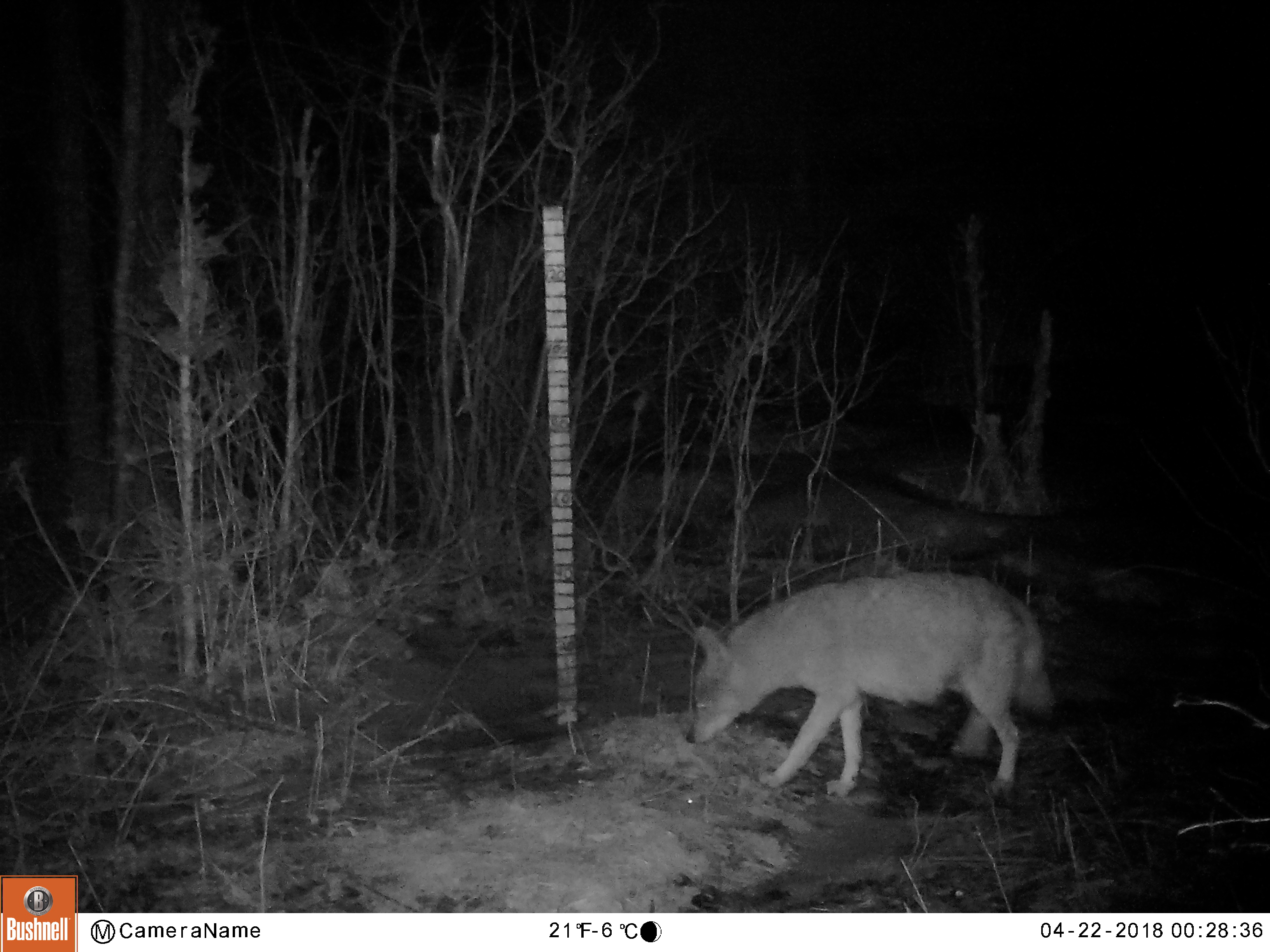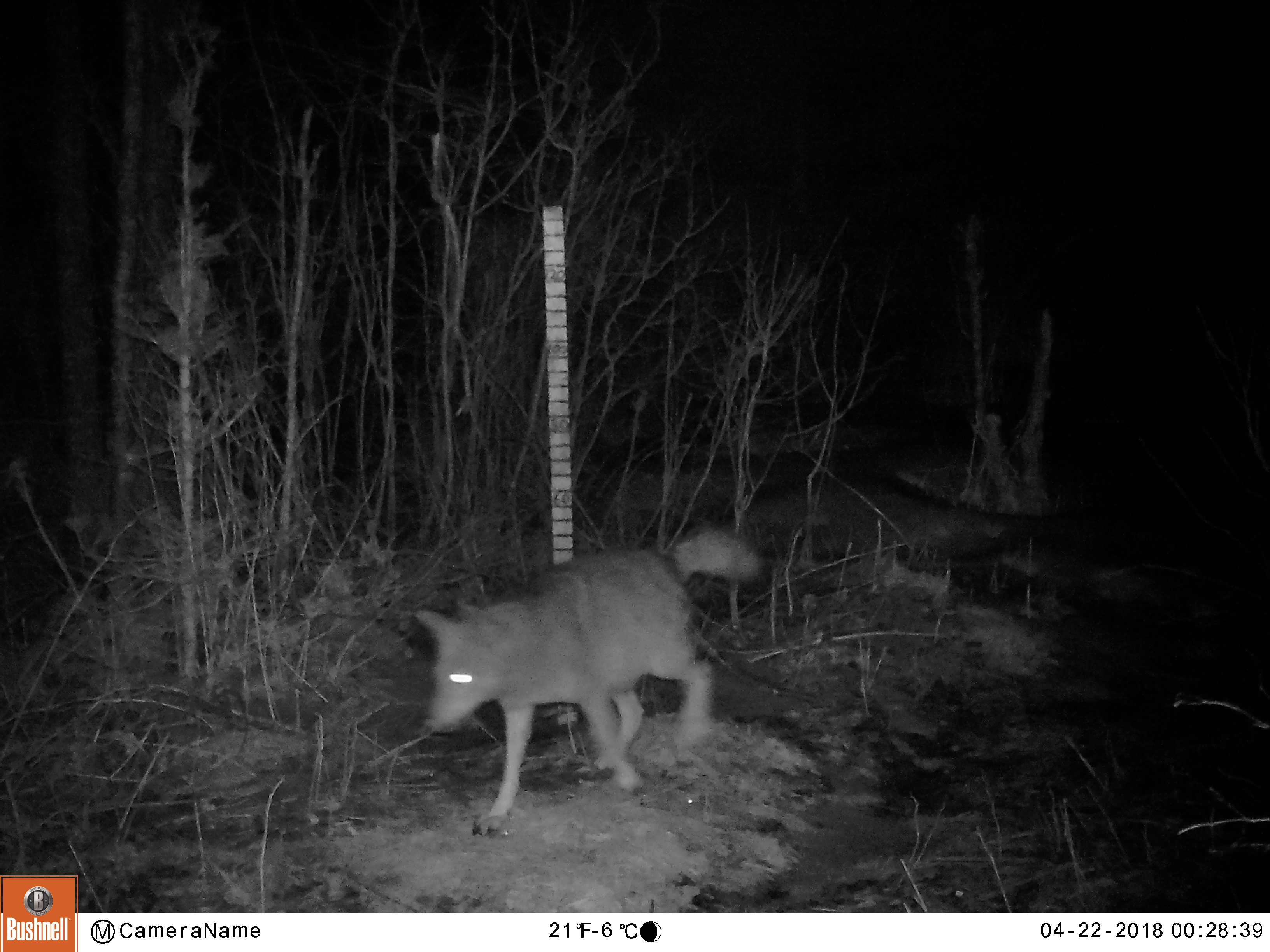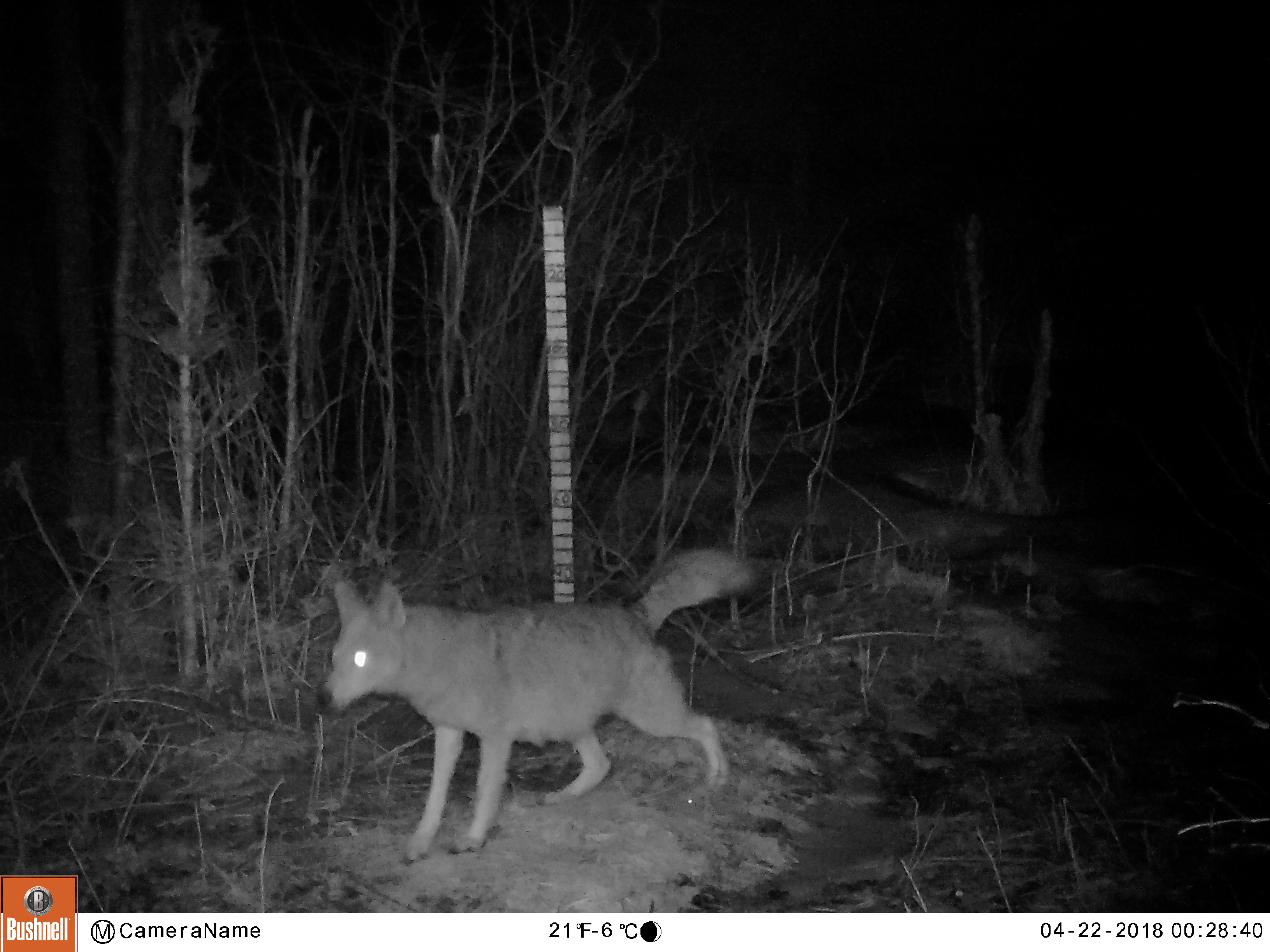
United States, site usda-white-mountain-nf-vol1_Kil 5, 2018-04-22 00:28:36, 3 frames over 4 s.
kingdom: Animalia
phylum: Chordata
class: Mammalia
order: Carnivora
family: Canidae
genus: Canis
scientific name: Canis latrans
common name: coyote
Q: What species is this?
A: Coyote (Canis latrans).